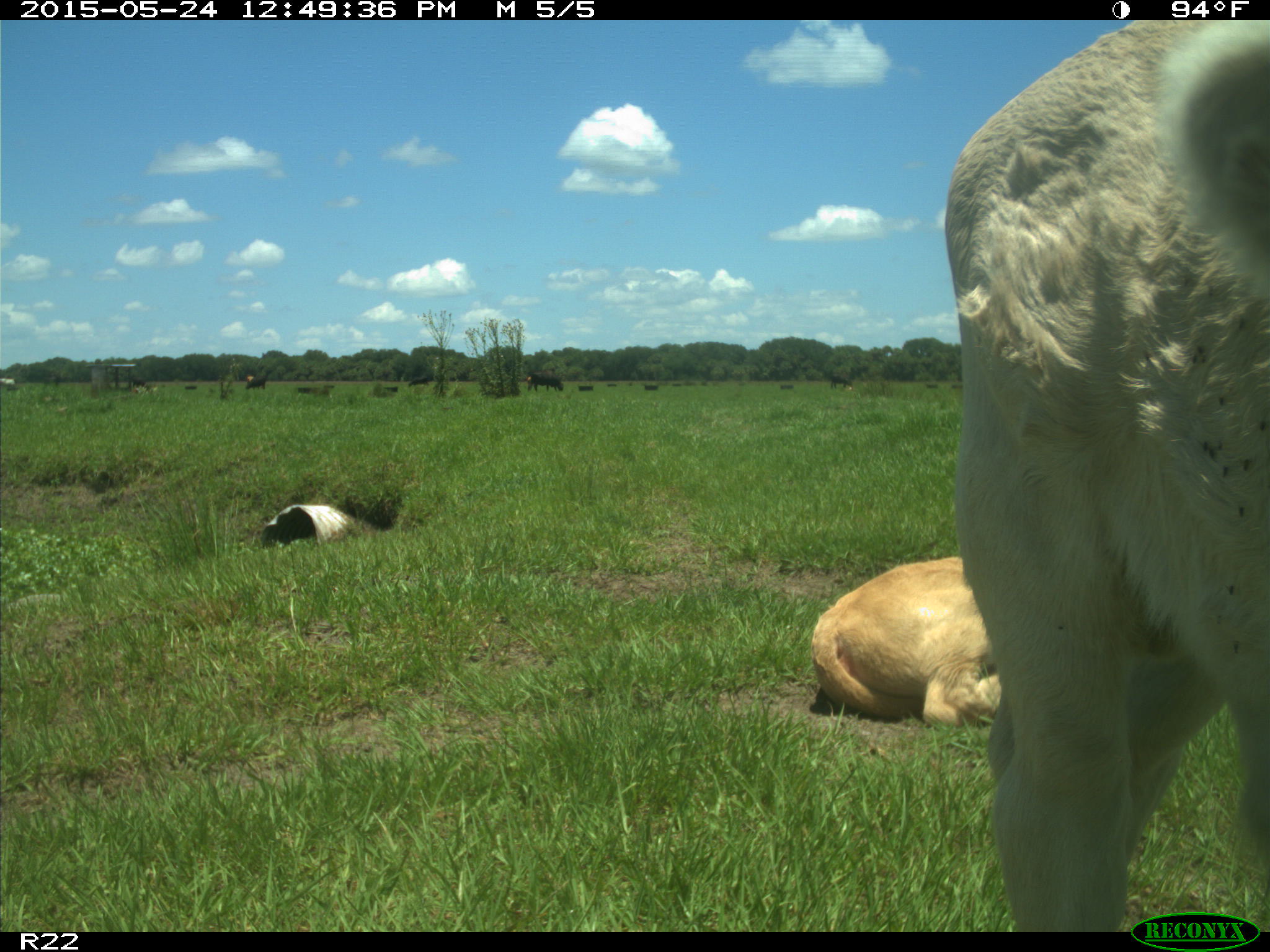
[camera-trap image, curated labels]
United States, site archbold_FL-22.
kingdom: Animalia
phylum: Chordata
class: Mammalia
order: Artiodactyla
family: Bovidae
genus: Bos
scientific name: Bos taurus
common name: domestic cow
Bos taurus (domestic cow).